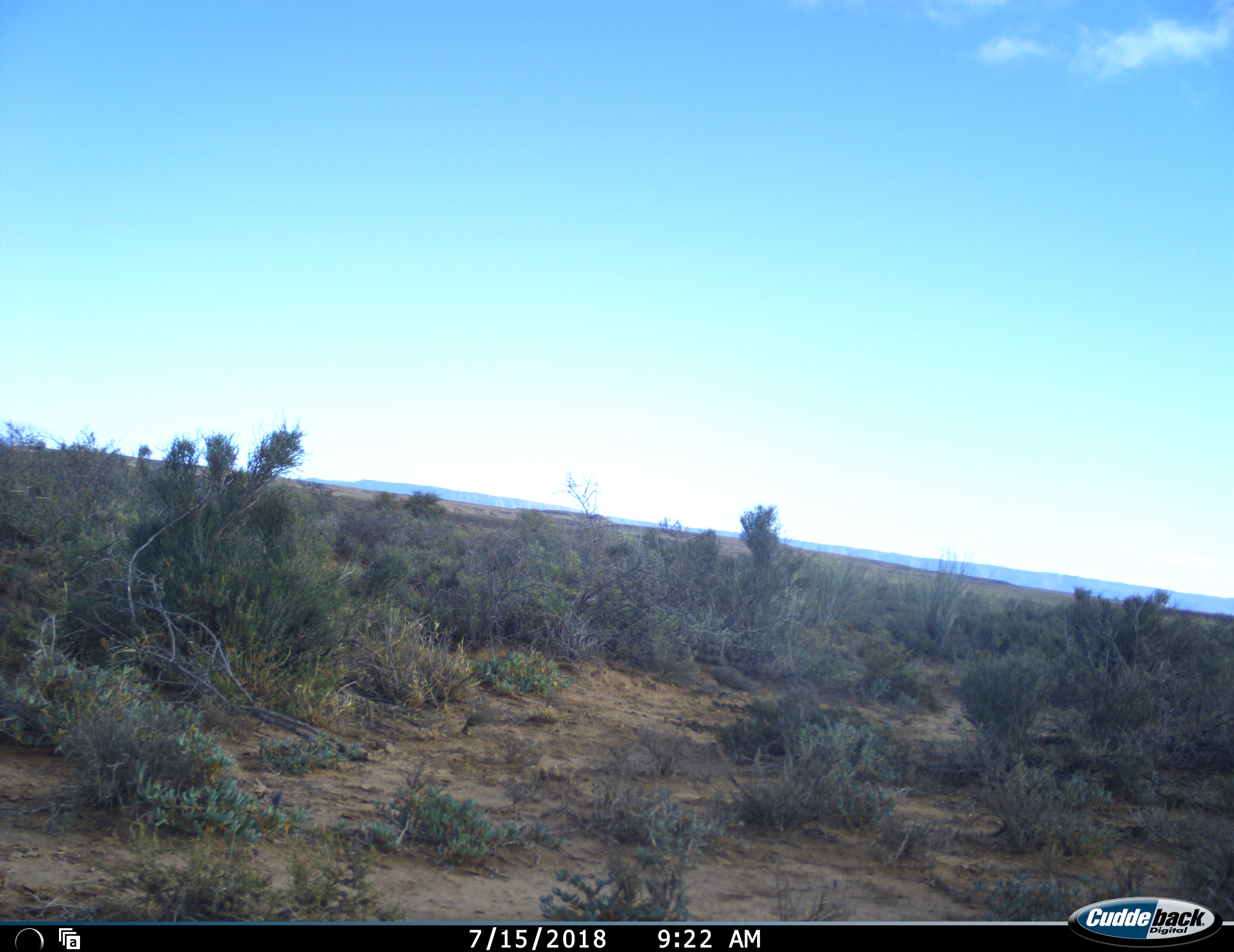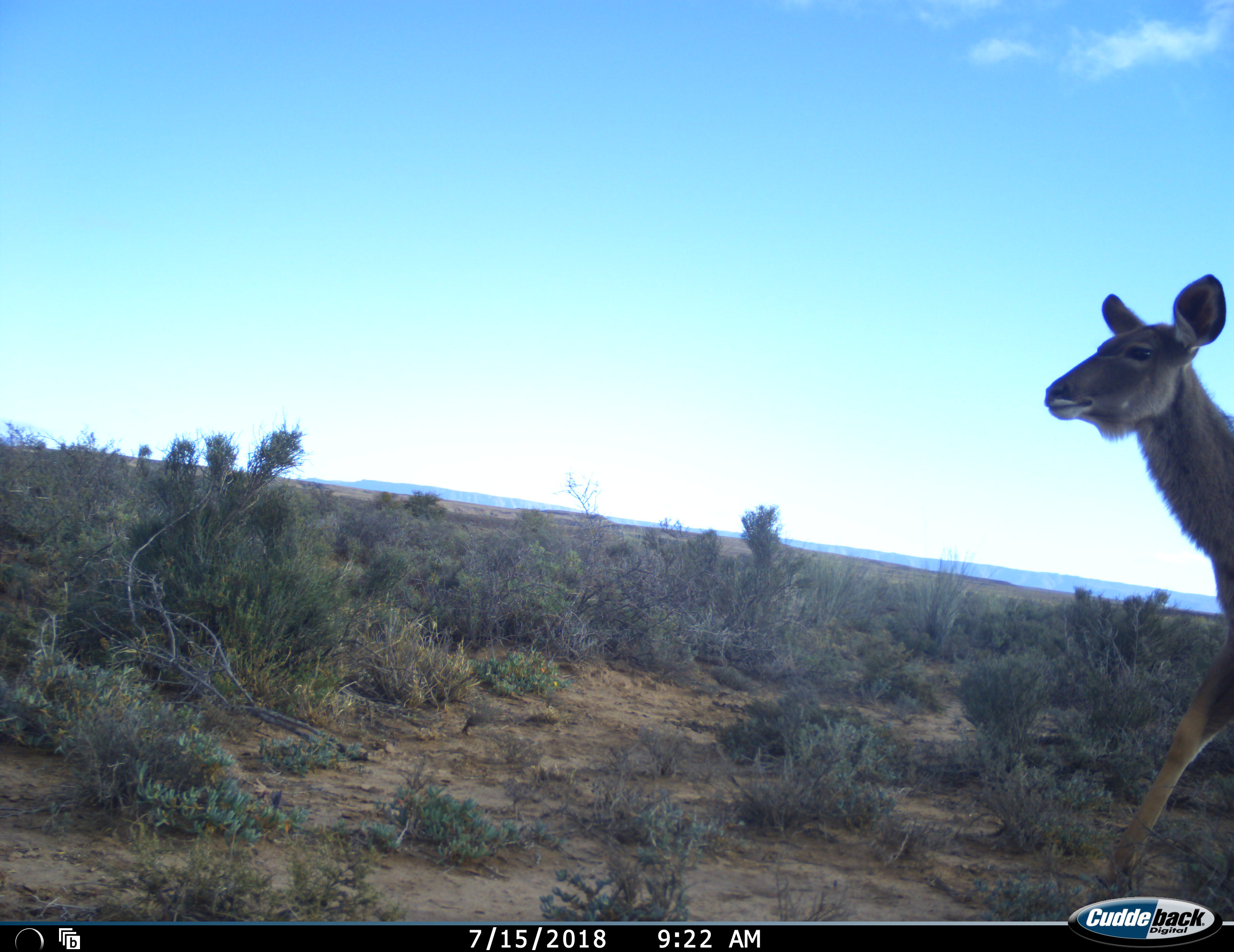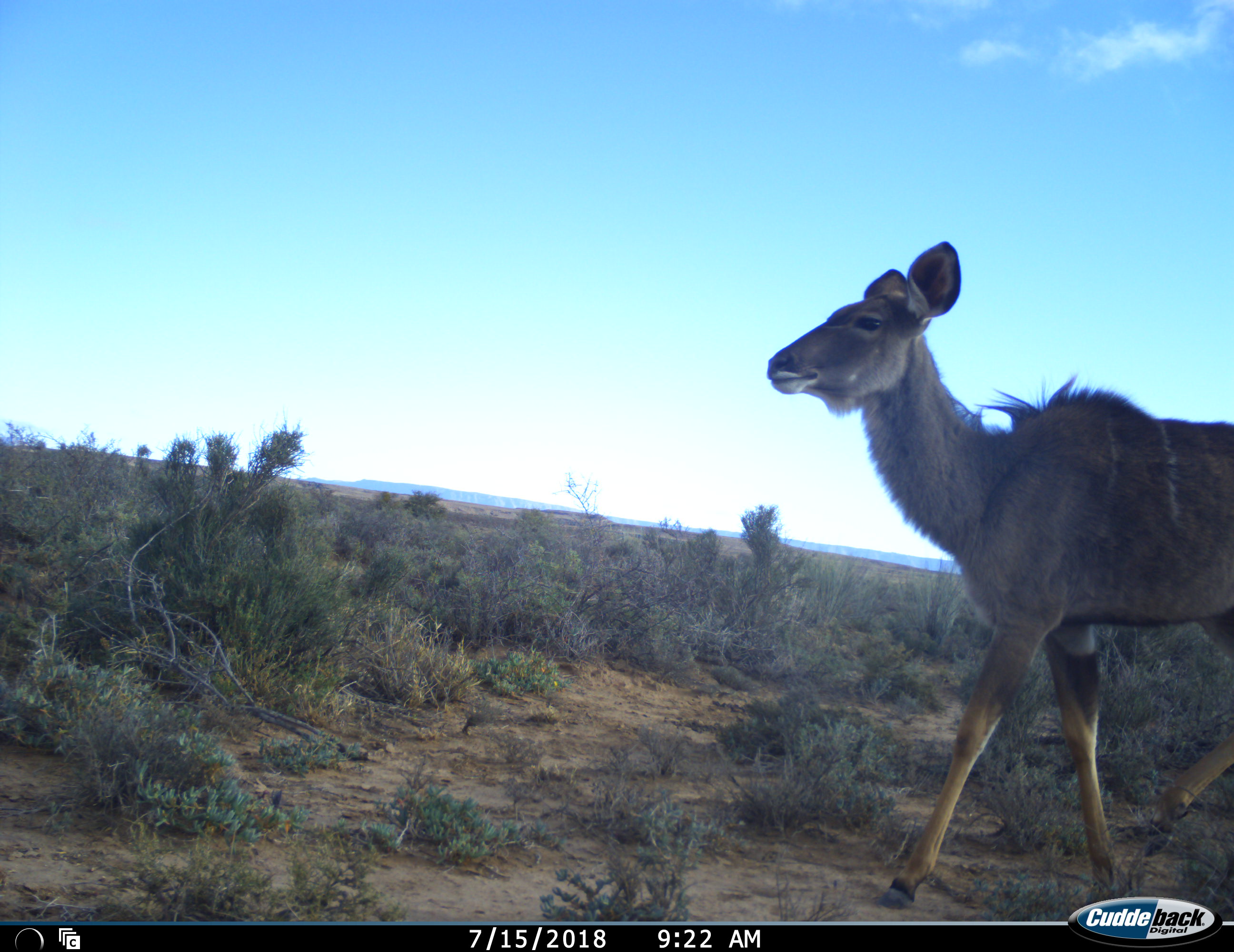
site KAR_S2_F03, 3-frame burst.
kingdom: Animalia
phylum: Chordata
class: Mammalia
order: Artiodactyla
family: Bovidae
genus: Tragelaphus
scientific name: Tragelaphus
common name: kudu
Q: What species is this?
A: Kudu (Tragelaphus).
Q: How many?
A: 1.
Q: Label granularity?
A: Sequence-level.